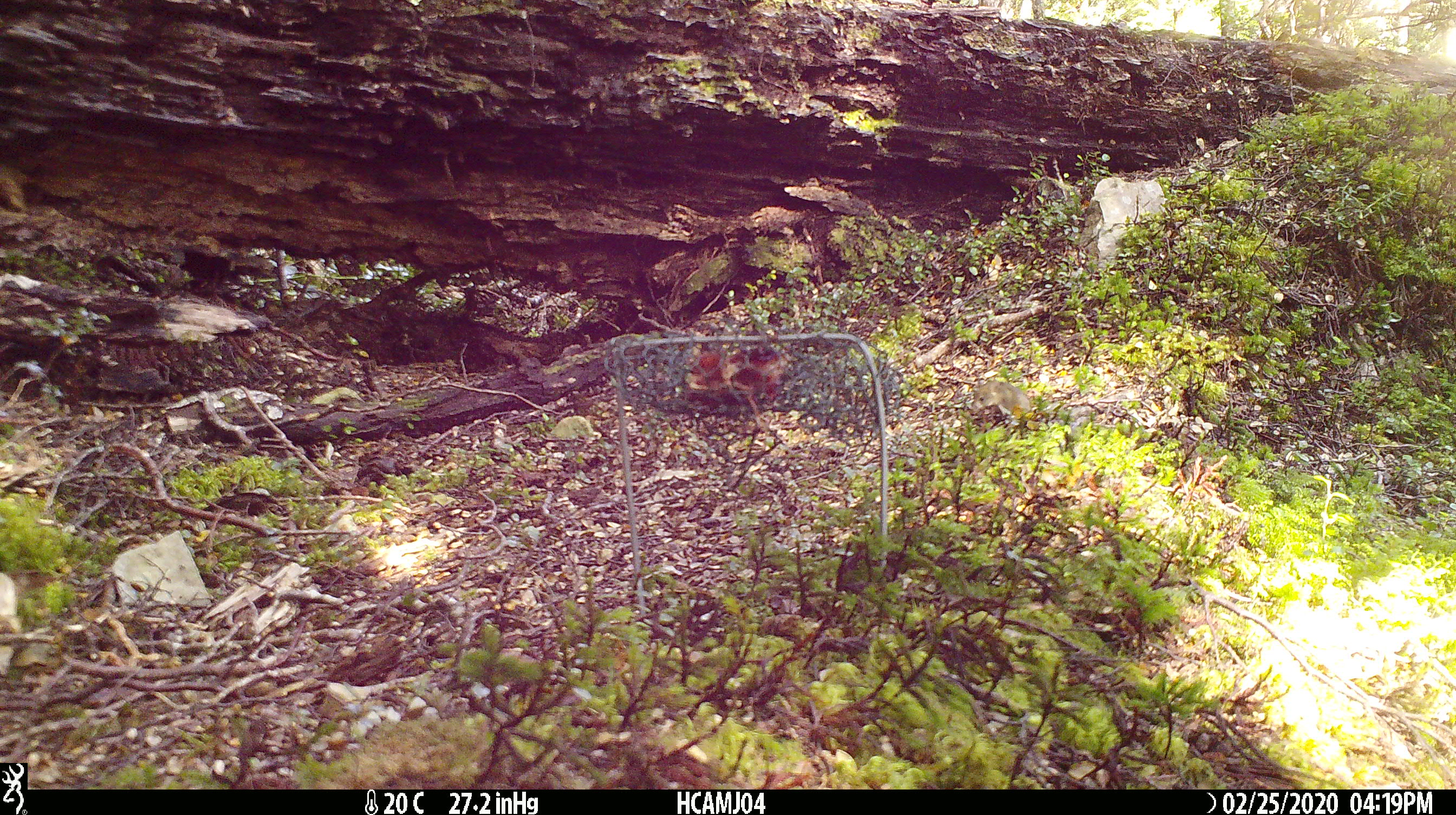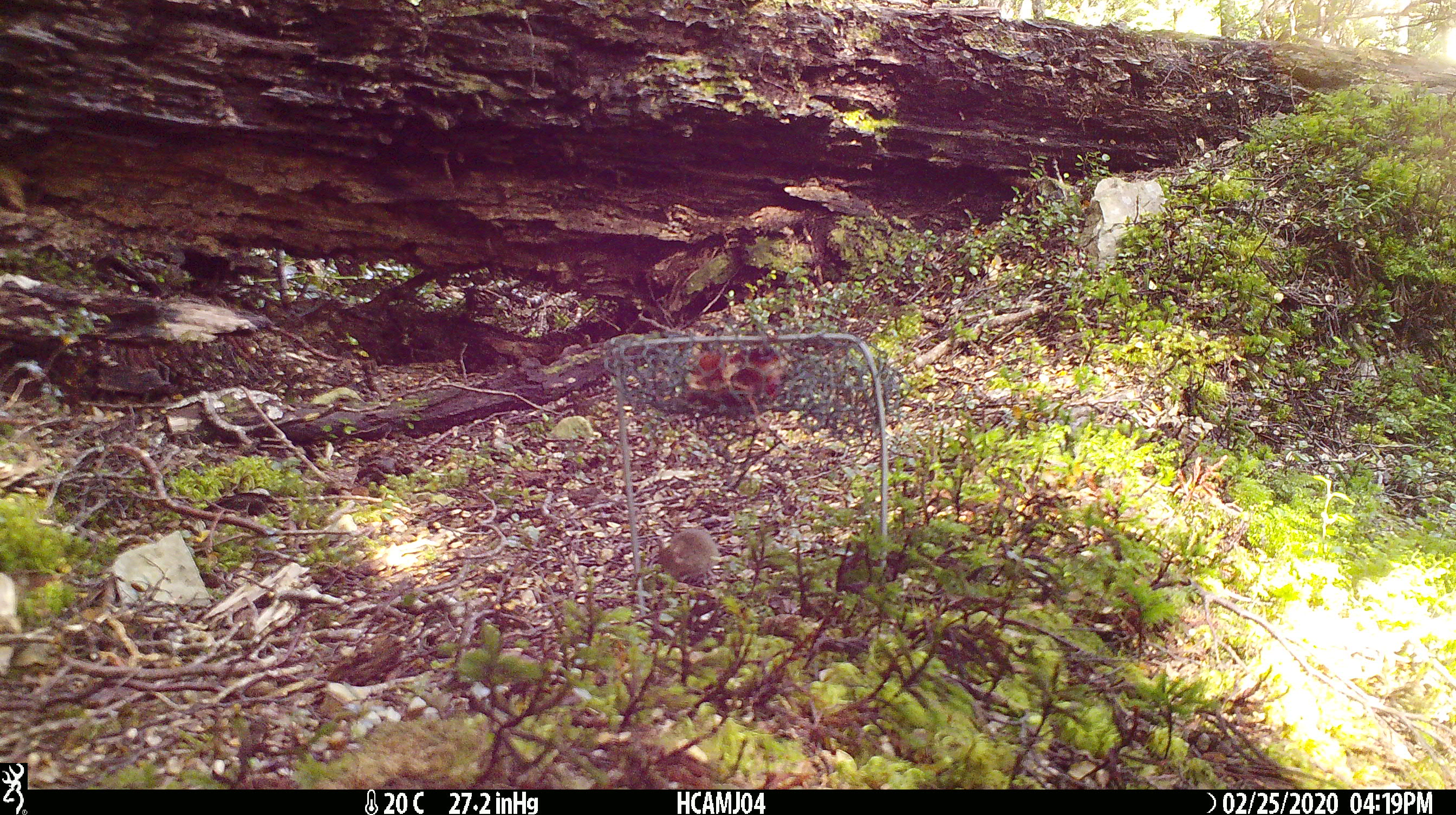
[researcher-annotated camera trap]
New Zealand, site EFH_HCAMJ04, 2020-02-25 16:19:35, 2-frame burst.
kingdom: Animalia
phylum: Chordata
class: Mammalia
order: Rodentia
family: Muridae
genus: Mus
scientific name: Mus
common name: mouse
Mouse (Mus).